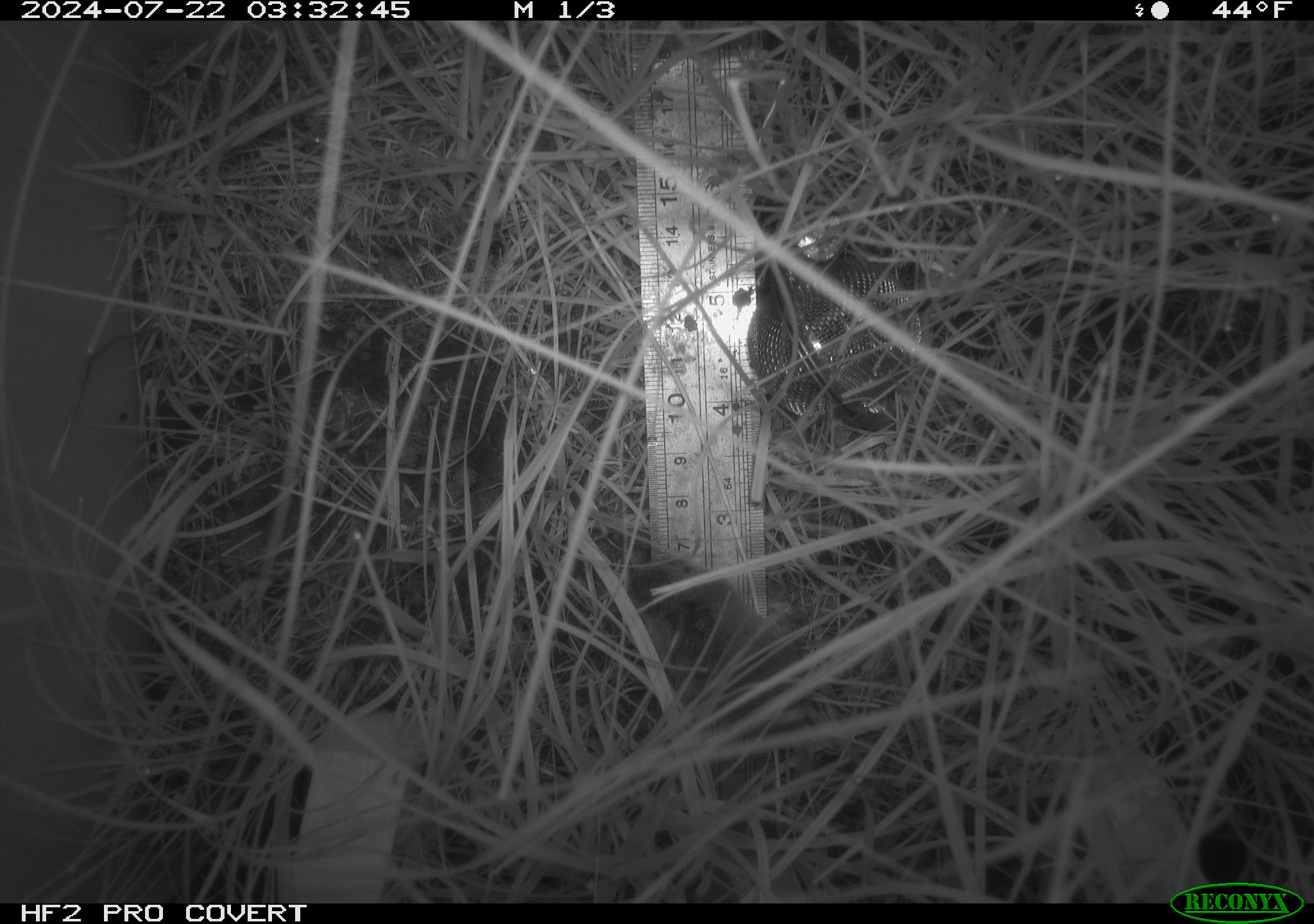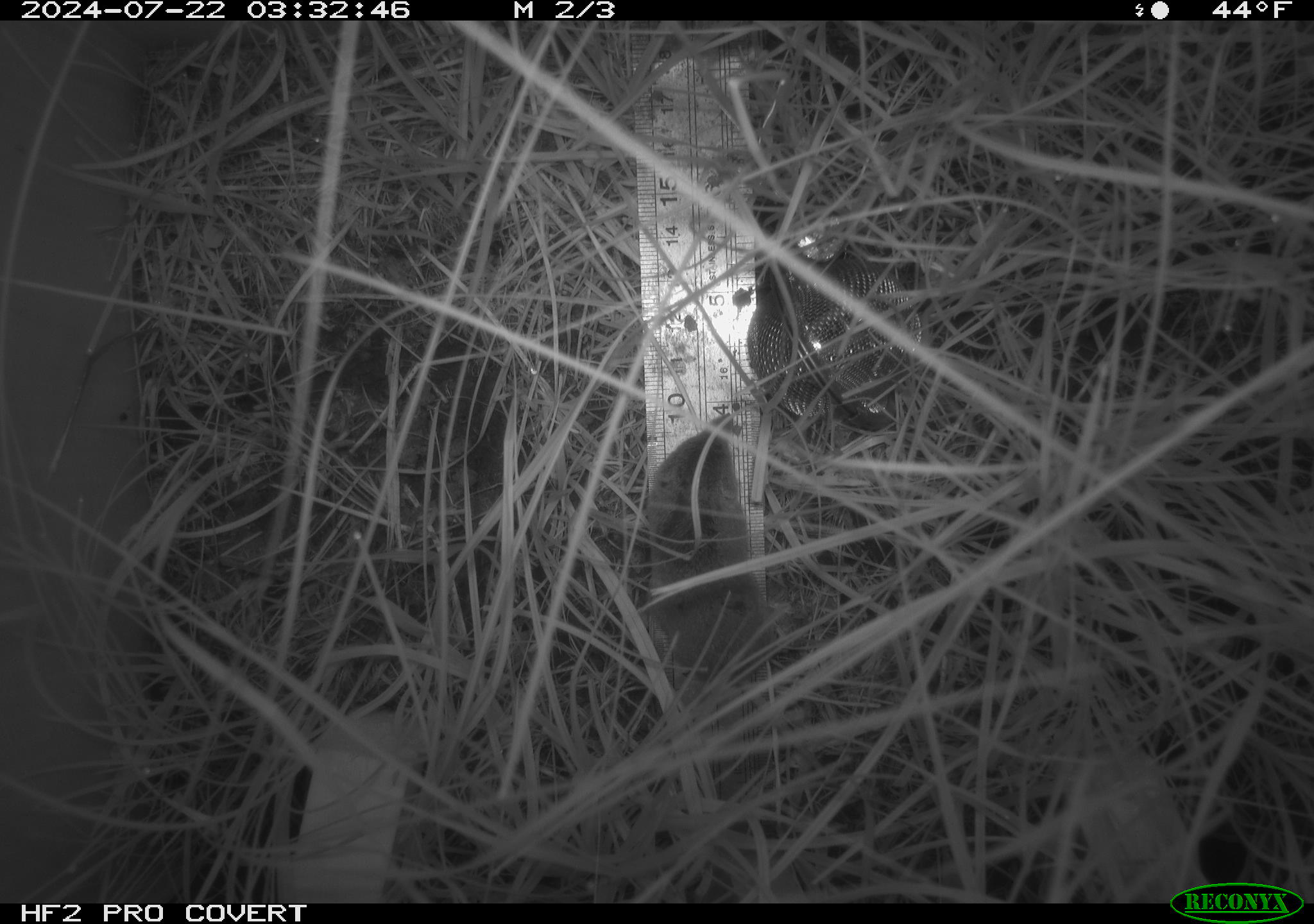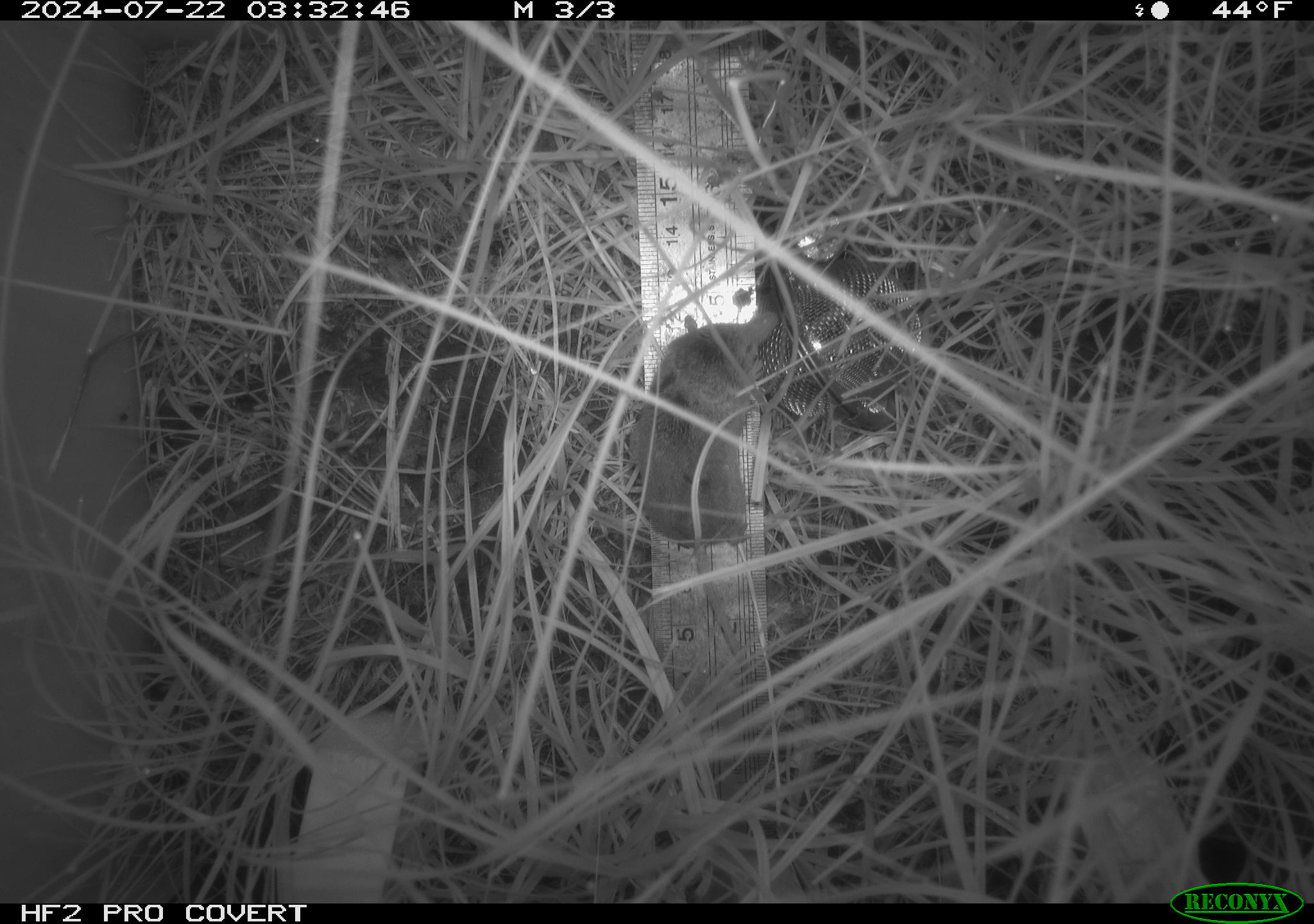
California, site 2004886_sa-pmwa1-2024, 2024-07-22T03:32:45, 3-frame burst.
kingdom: Animalia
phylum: Chordata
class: Mammalia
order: Eulipotyphla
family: Soricidae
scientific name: Soricidae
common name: shrews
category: soricidae family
Soricidae family (shrews) (Soricidae).